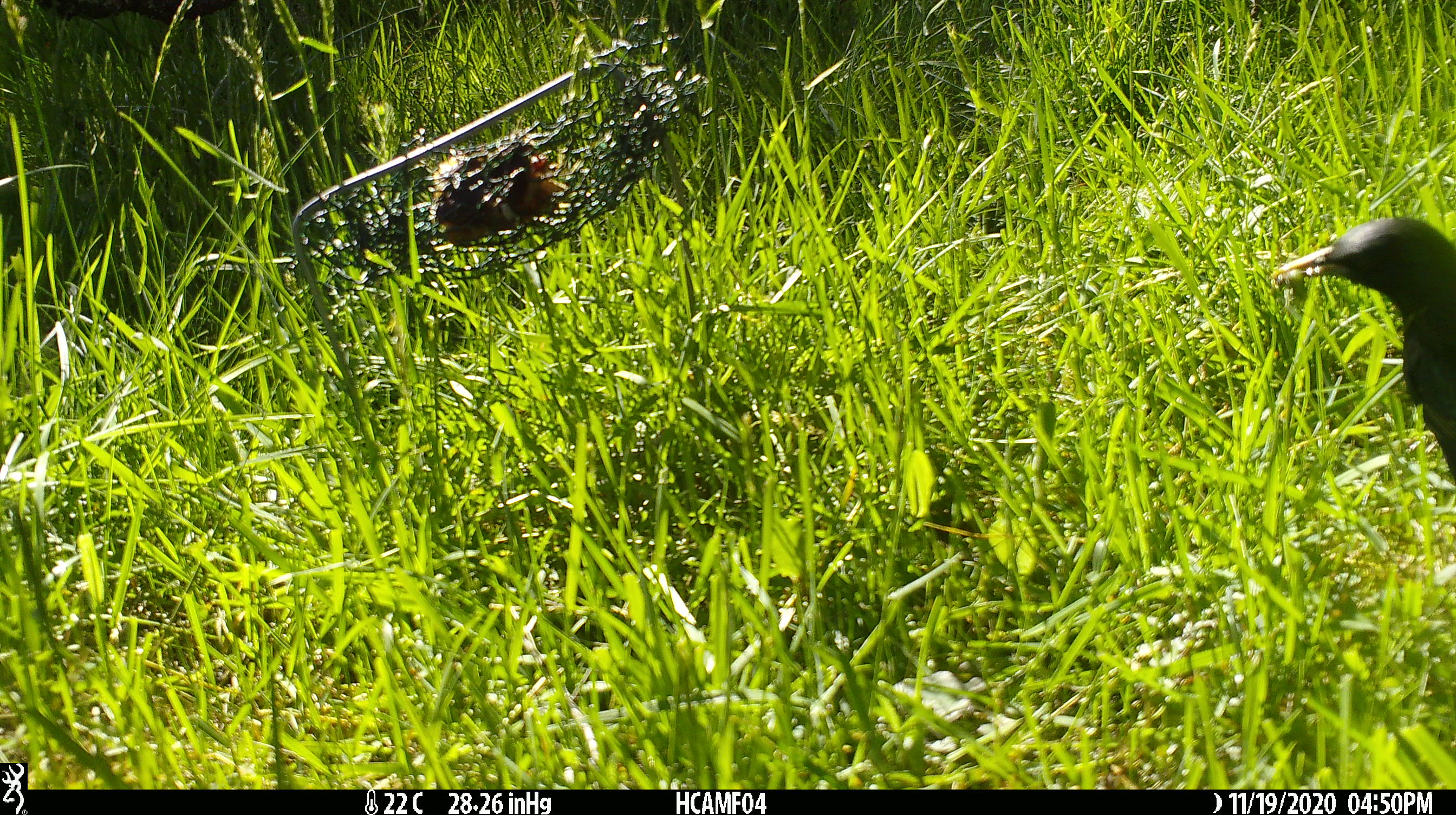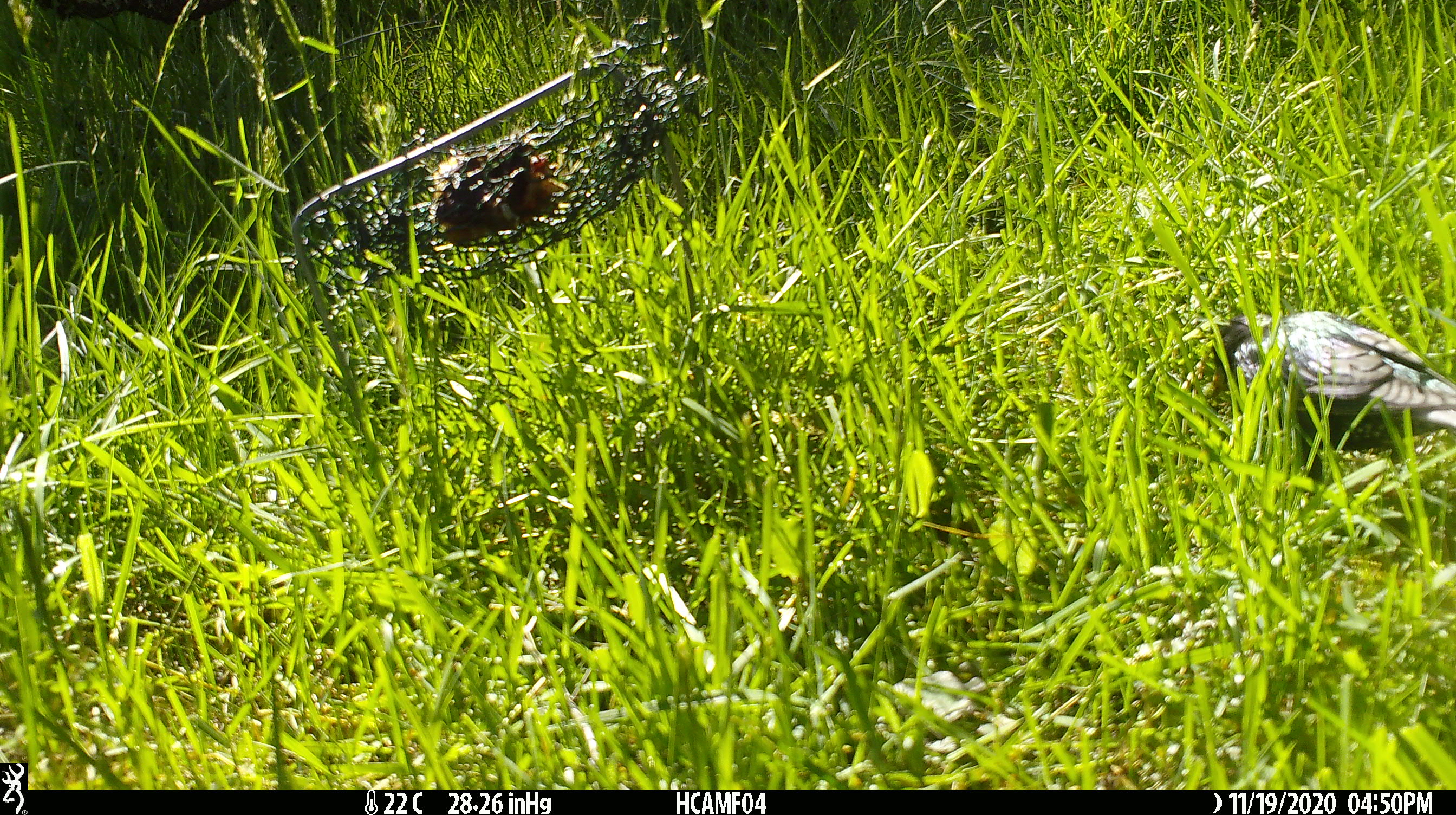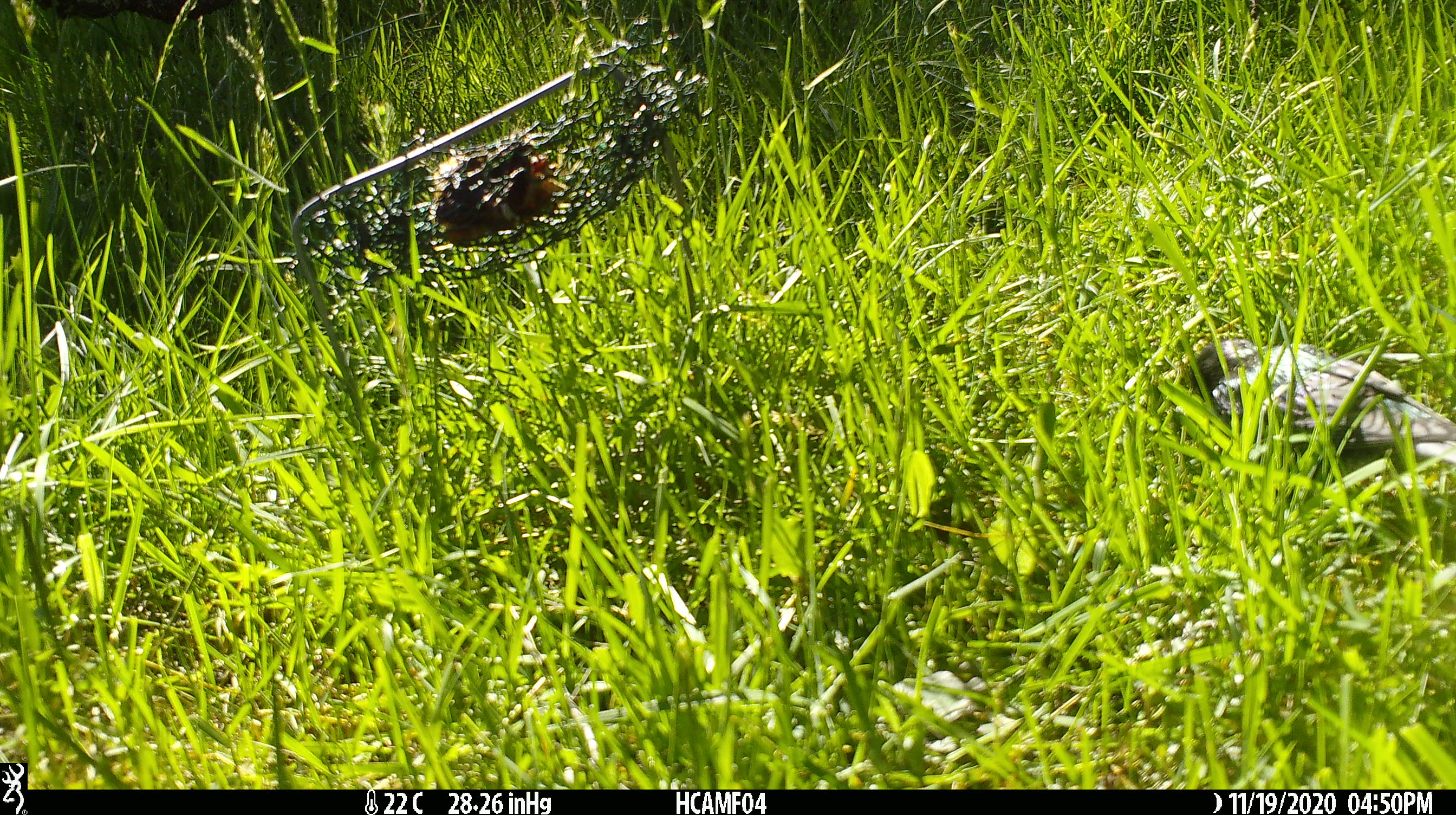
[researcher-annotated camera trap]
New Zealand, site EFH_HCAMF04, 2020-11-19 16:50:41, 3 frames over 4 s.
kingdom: Animalia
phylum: Chordata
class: Aves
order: Passeriformes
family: Sturnidae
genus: Sturnus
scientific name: Sturnus vulgaris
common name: european starling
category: starling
Starling (european starling) (Sturnus vulgaris).